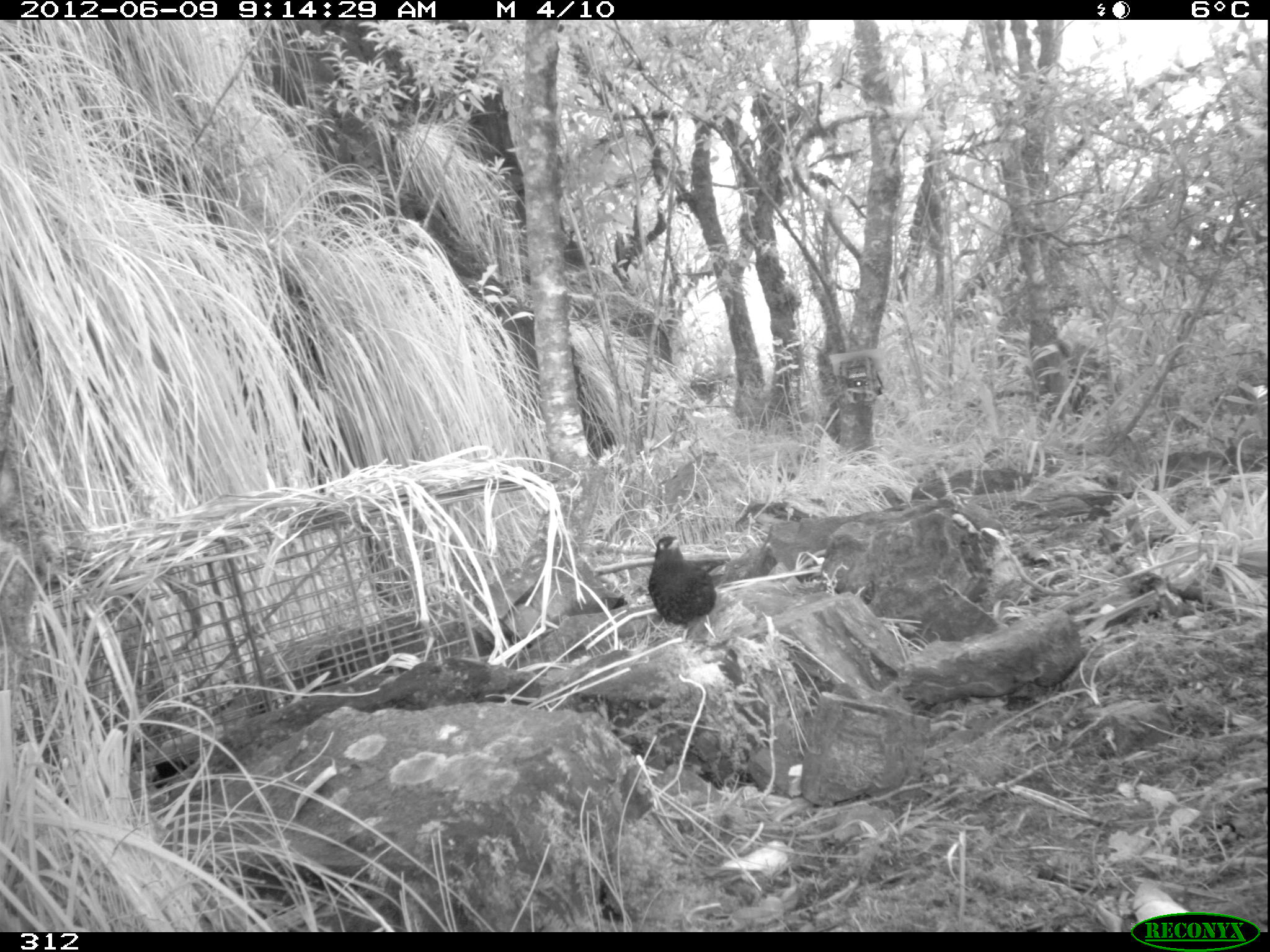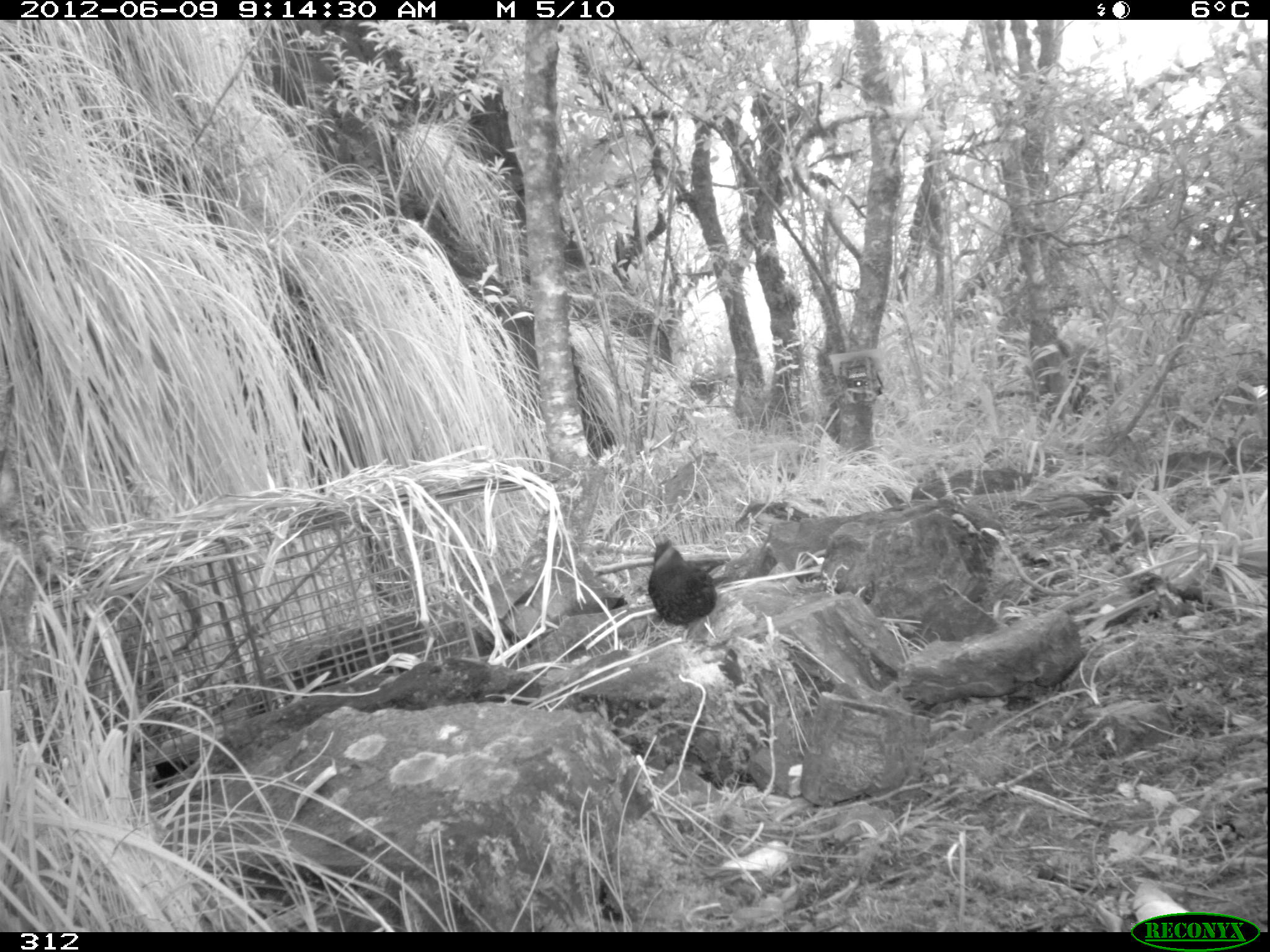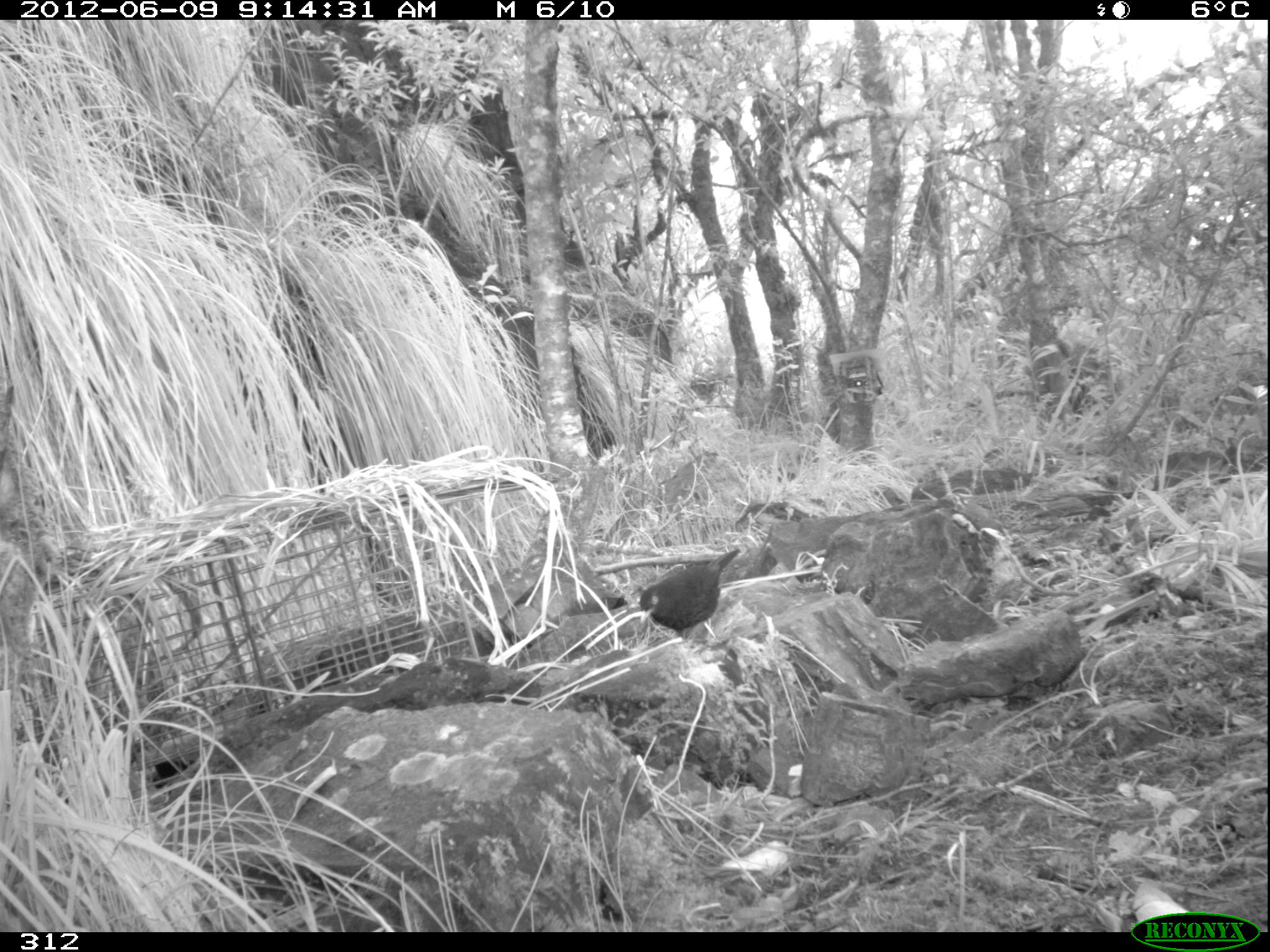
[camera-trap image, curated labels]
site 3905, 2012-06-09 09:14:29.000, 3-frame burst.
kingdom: Animalia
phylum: Chordata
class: Aves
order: Passeriformes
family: Turdidae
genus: Turdus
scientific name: Turdus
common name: true thrushes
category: turdus sp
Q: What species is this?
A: Turdus sp (true thrushes) (Turdus).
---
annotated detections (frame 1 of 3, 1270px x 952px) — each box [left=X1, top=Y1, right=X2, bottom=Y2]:
turdus sp: [left=647, top=534, right=716, bottom=646]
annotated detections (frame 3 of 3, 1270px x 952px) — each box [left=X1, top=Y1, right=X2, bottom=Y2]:
turdus sp: [left=638, top=548, right=741, bottom=644]